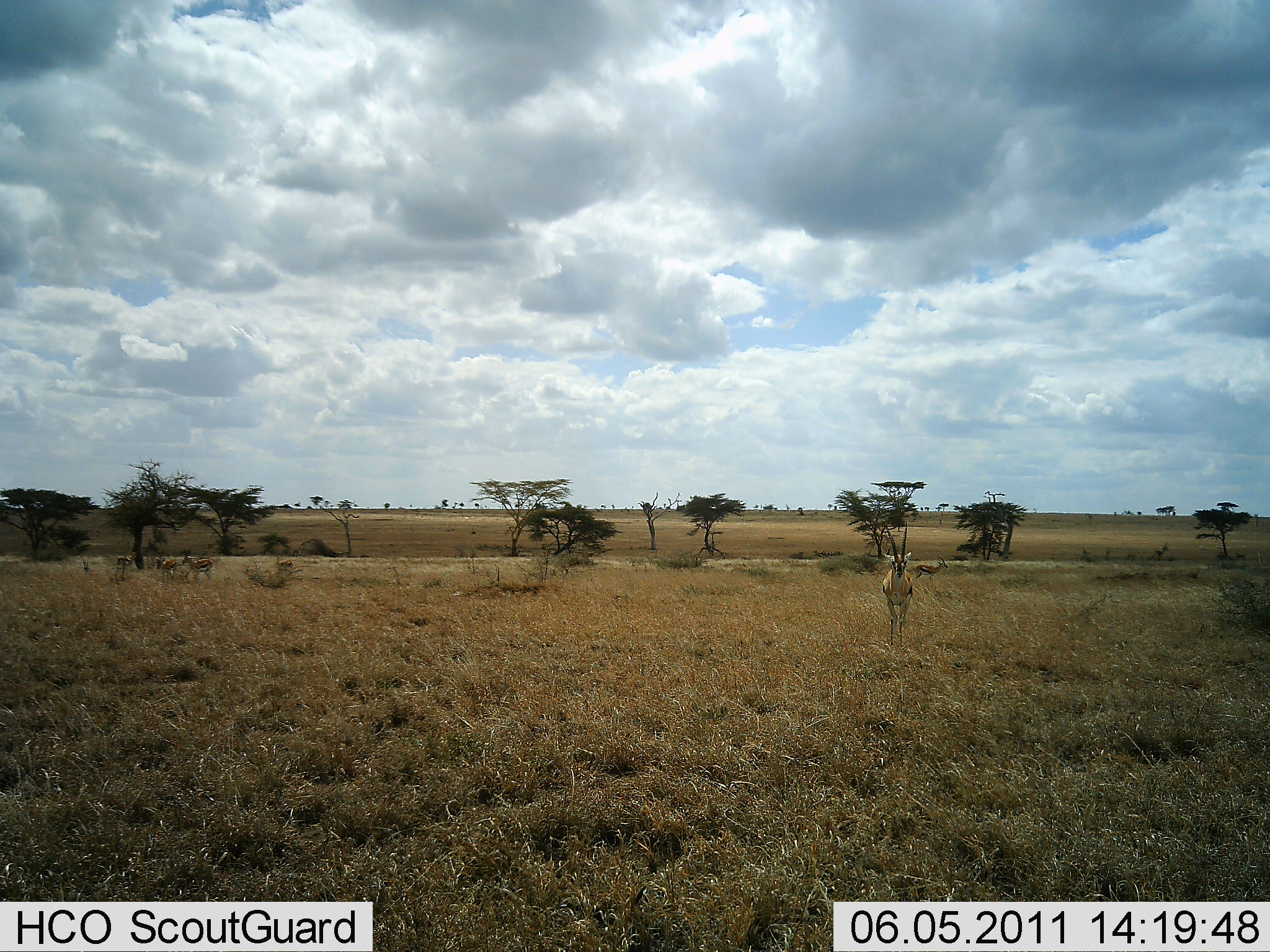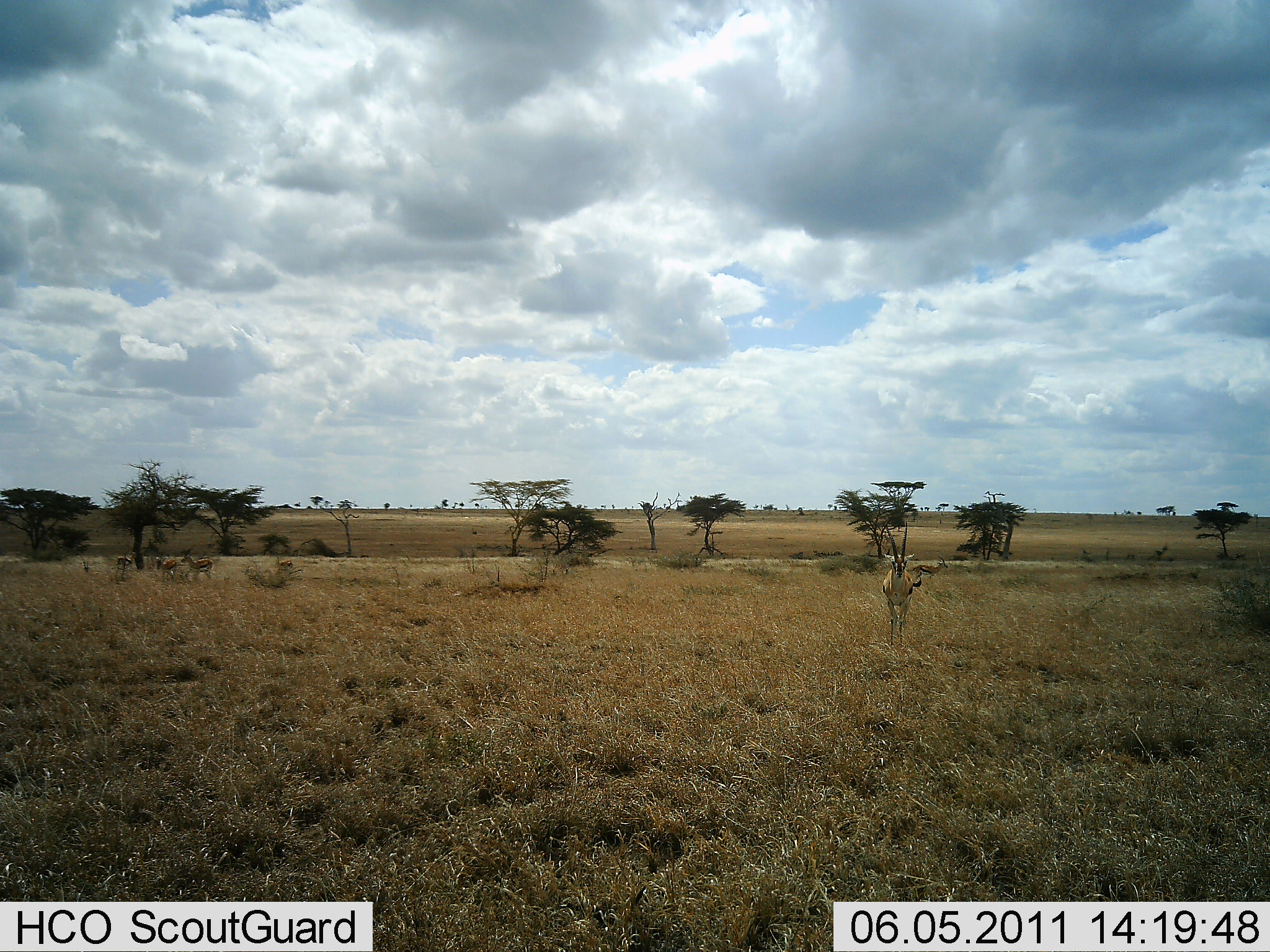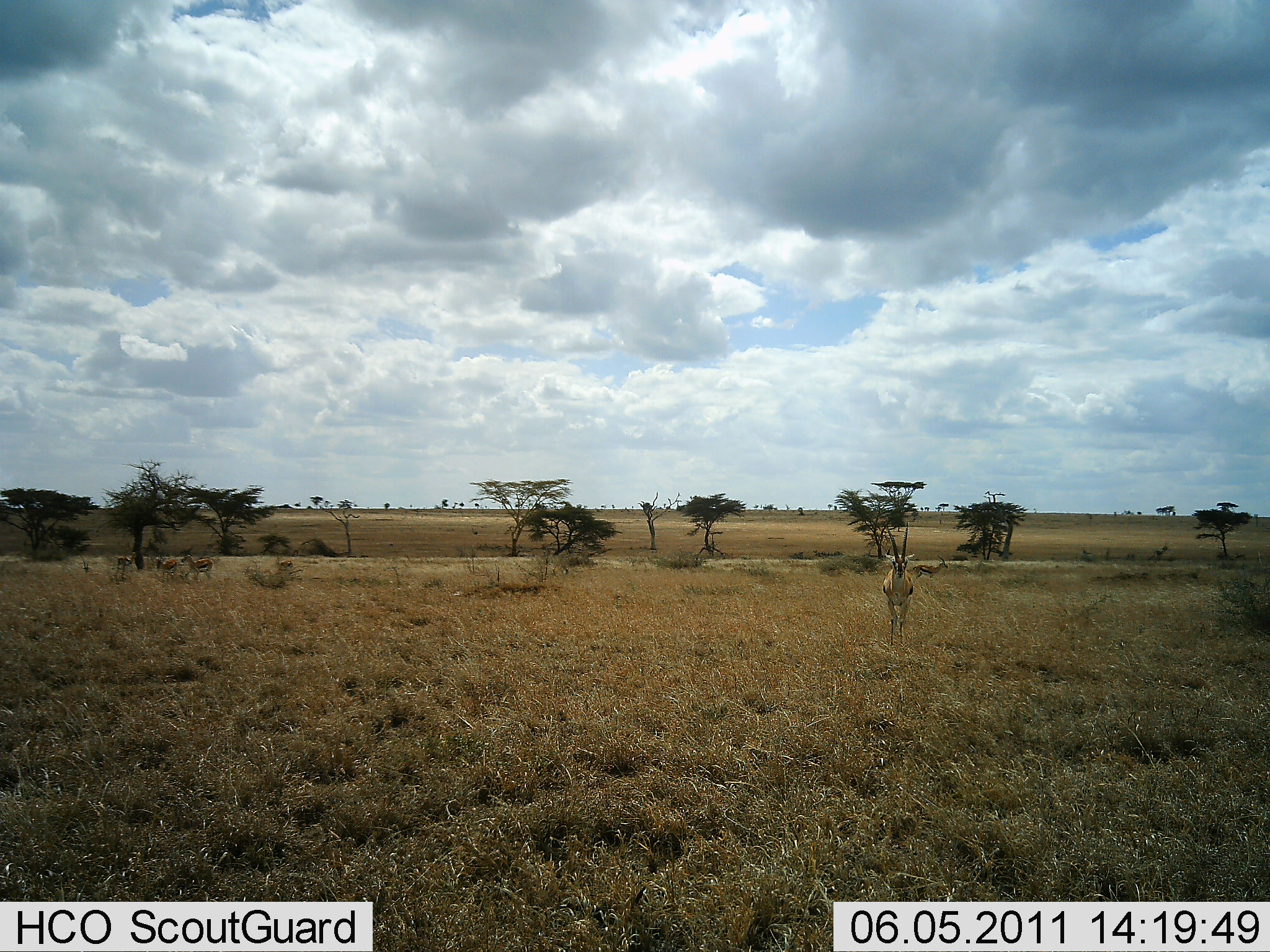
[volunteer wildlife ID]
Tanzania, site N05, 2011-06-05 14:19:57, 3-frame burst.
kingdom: Animalia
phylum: Chordata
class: Mammalia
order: Artiodactyla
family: Bovidae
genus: Eudorcas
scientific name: Eudorcas thomsonii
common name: thomson's gazelle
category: gazellethomsons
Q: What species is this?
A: Gazellethomsons (thomson's gazelle) (Eudorcas thomsonii).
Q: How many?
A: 4.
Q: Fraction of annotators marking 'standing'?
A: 100%.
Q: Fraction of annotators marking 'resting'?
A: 10%.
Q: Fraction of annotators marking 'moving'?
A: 0%.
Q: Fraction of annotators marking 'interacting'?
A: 10%.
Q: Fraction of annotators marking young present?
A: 0%.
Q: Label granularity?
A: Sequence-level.